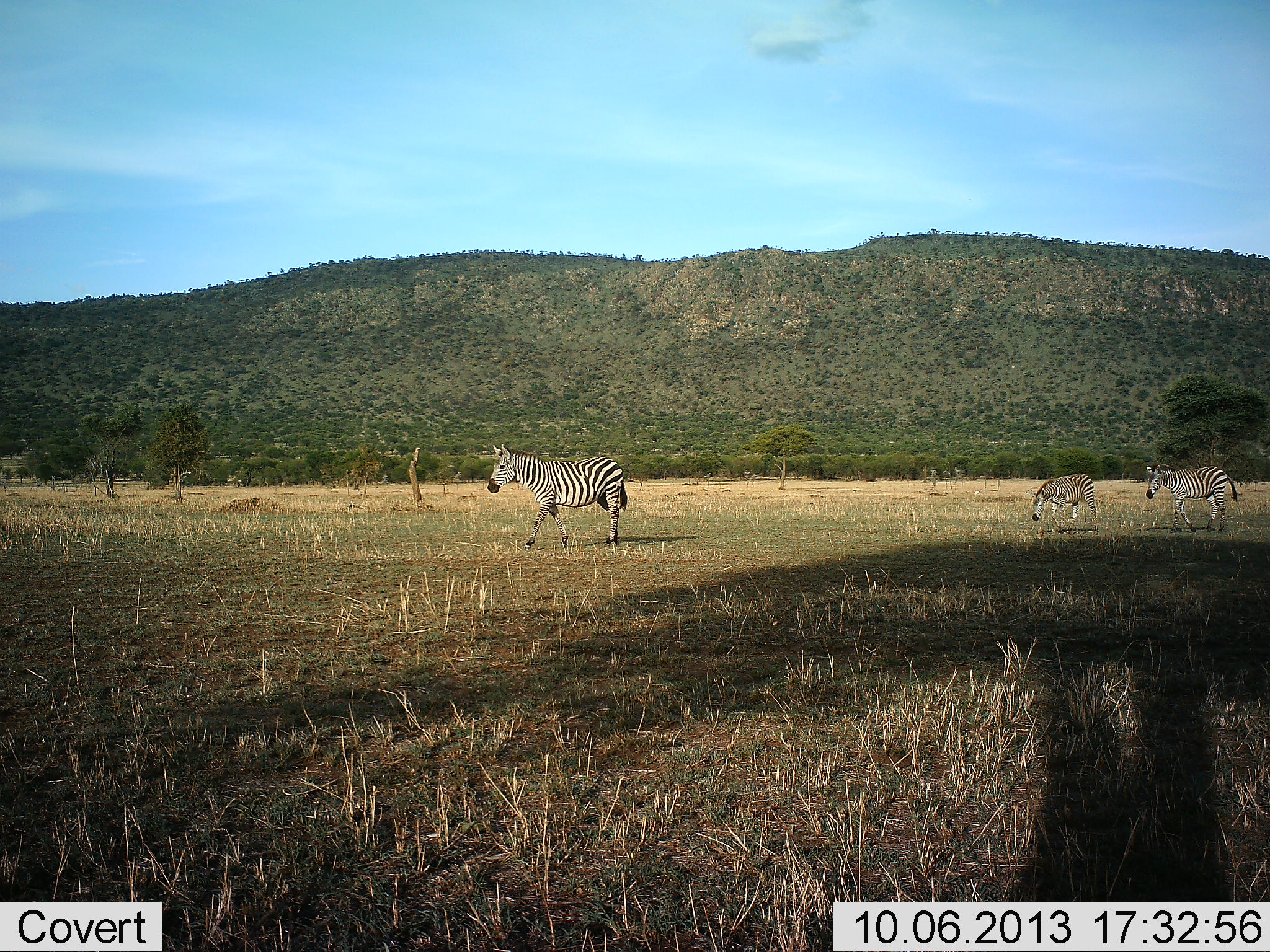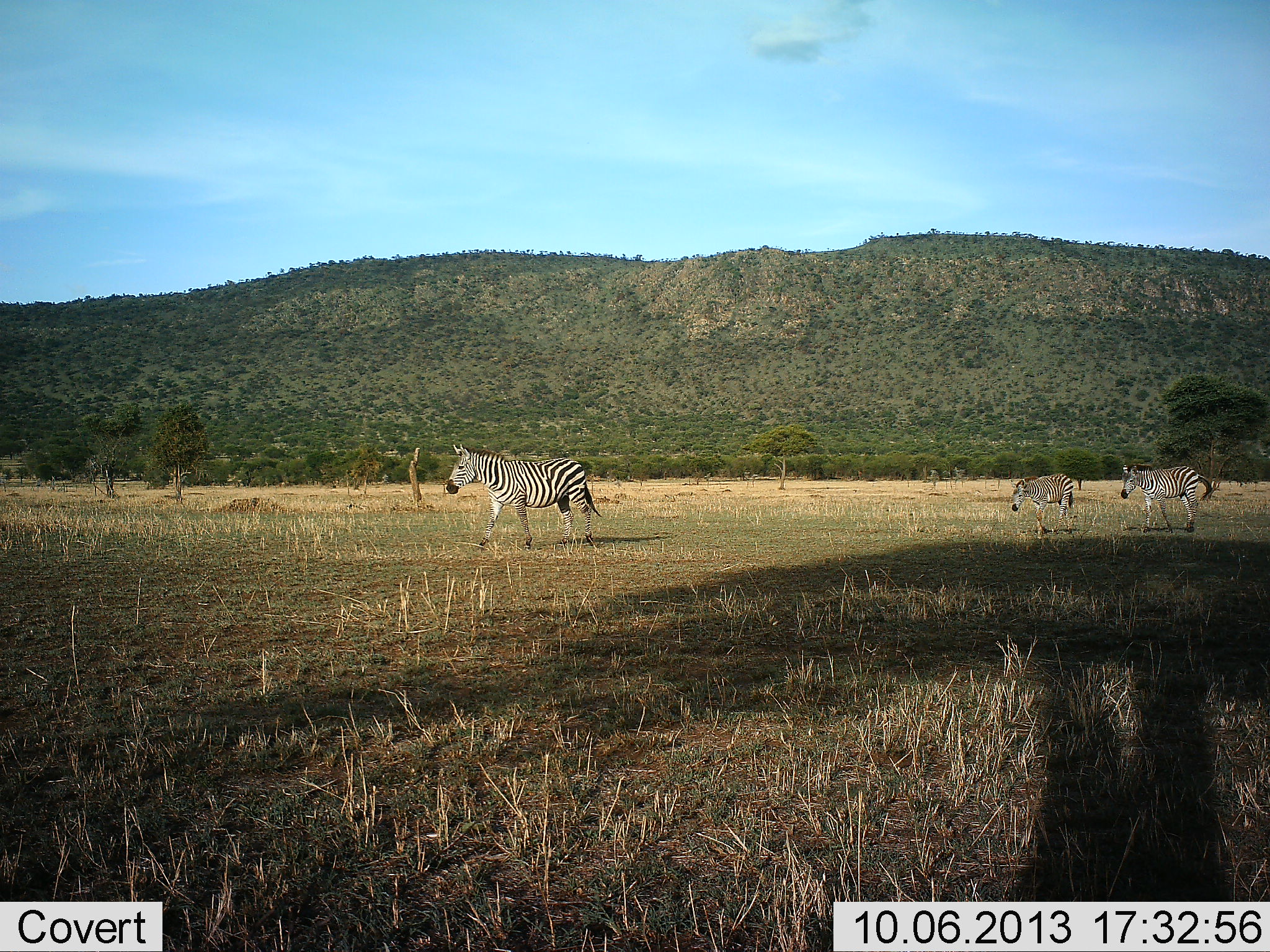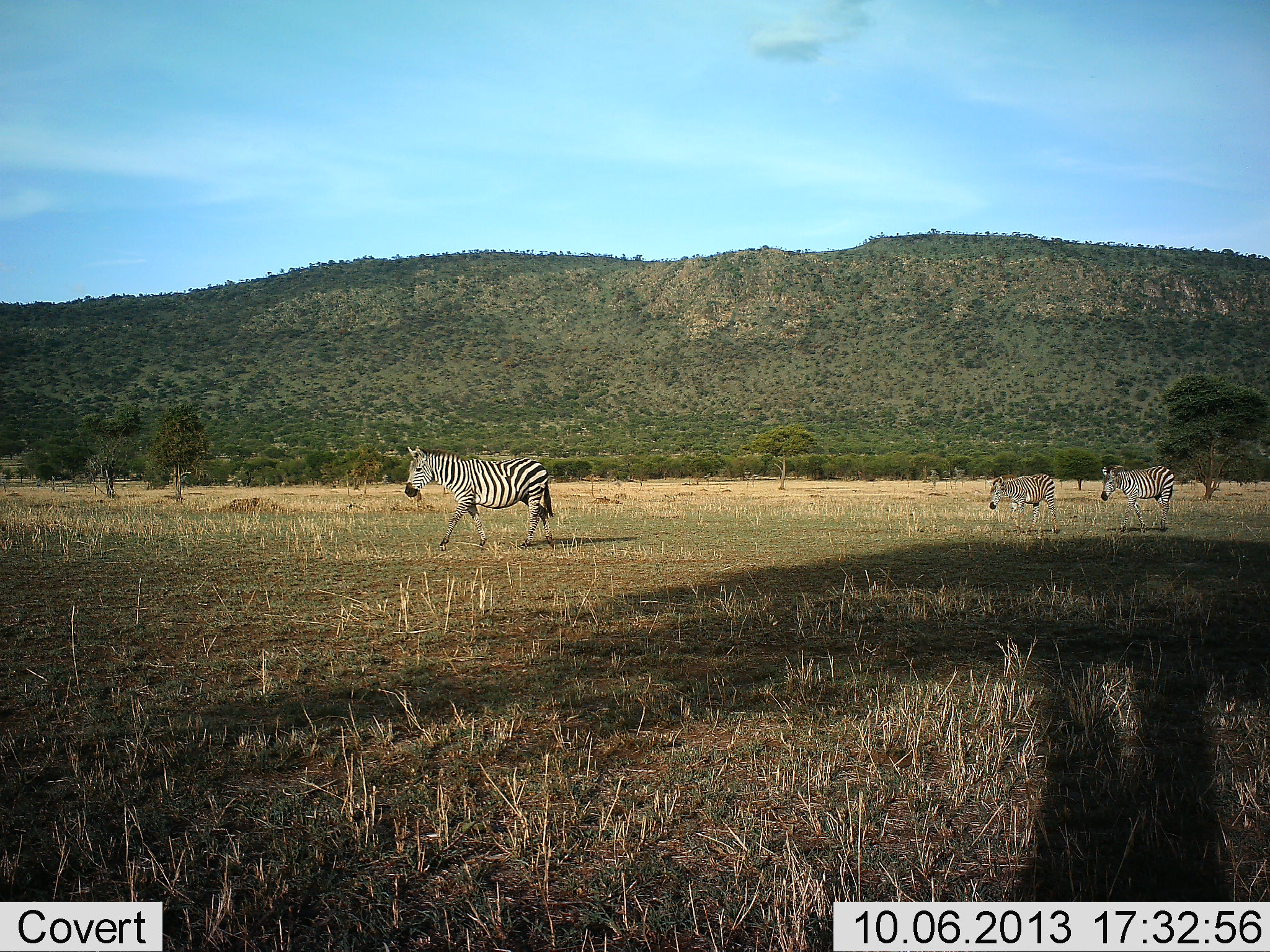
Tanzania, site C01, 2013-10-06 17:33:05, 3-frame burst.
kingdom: Animalia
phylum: Chordata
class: Mammalia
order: Perissodactyla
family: Equidae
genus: Equus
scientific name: Equus quagga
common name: plains zebra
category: zebra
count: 3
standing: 0%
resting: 0%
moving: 100%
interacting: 0%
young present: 10%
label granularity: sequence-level